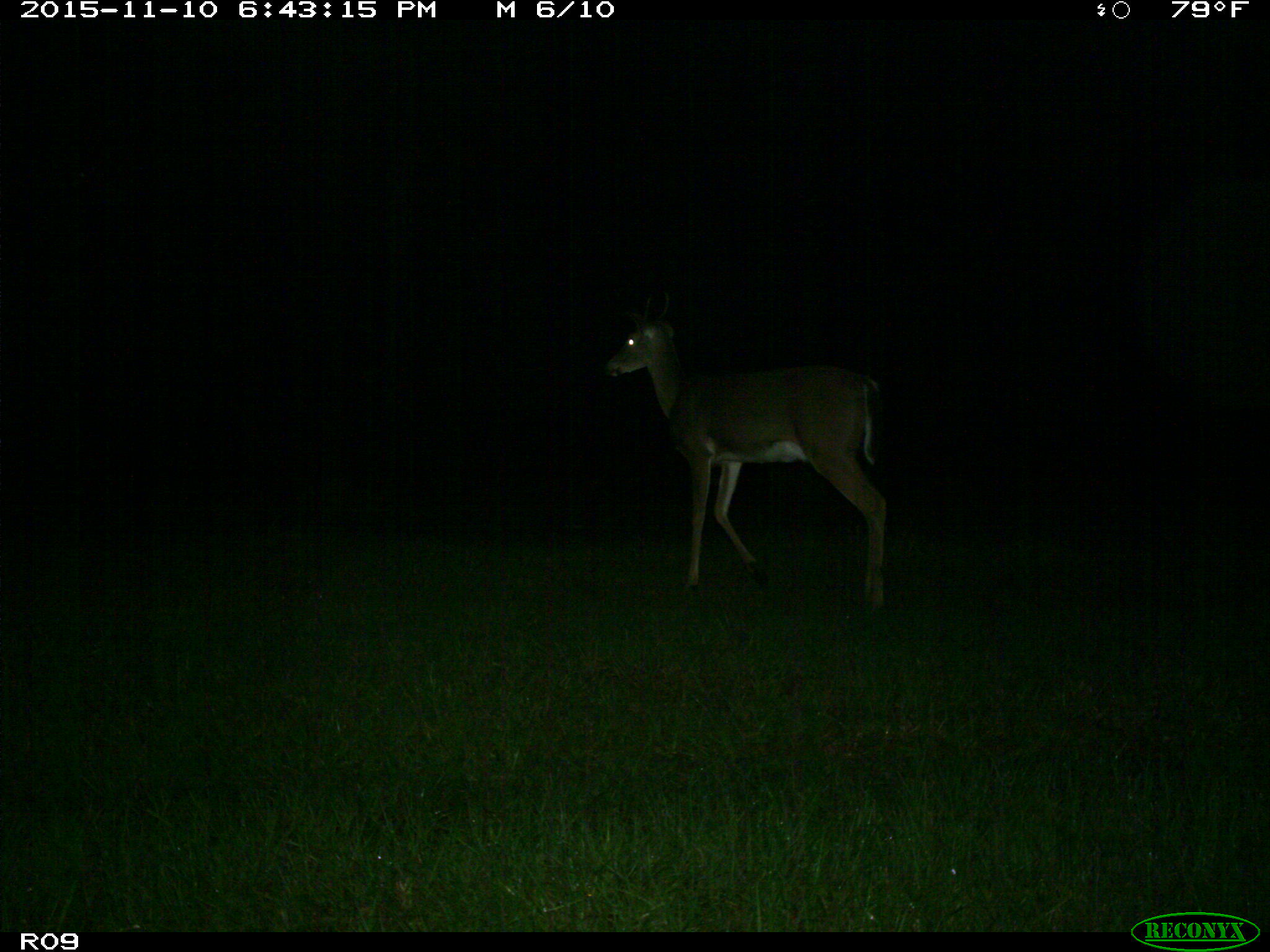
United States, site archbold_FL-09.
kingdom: Animalia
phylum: Chordata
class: Mammalia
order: Artiodactyla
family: Cervidae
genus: Odocoileus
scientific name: Odocoileus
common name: deer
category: unidentified deer